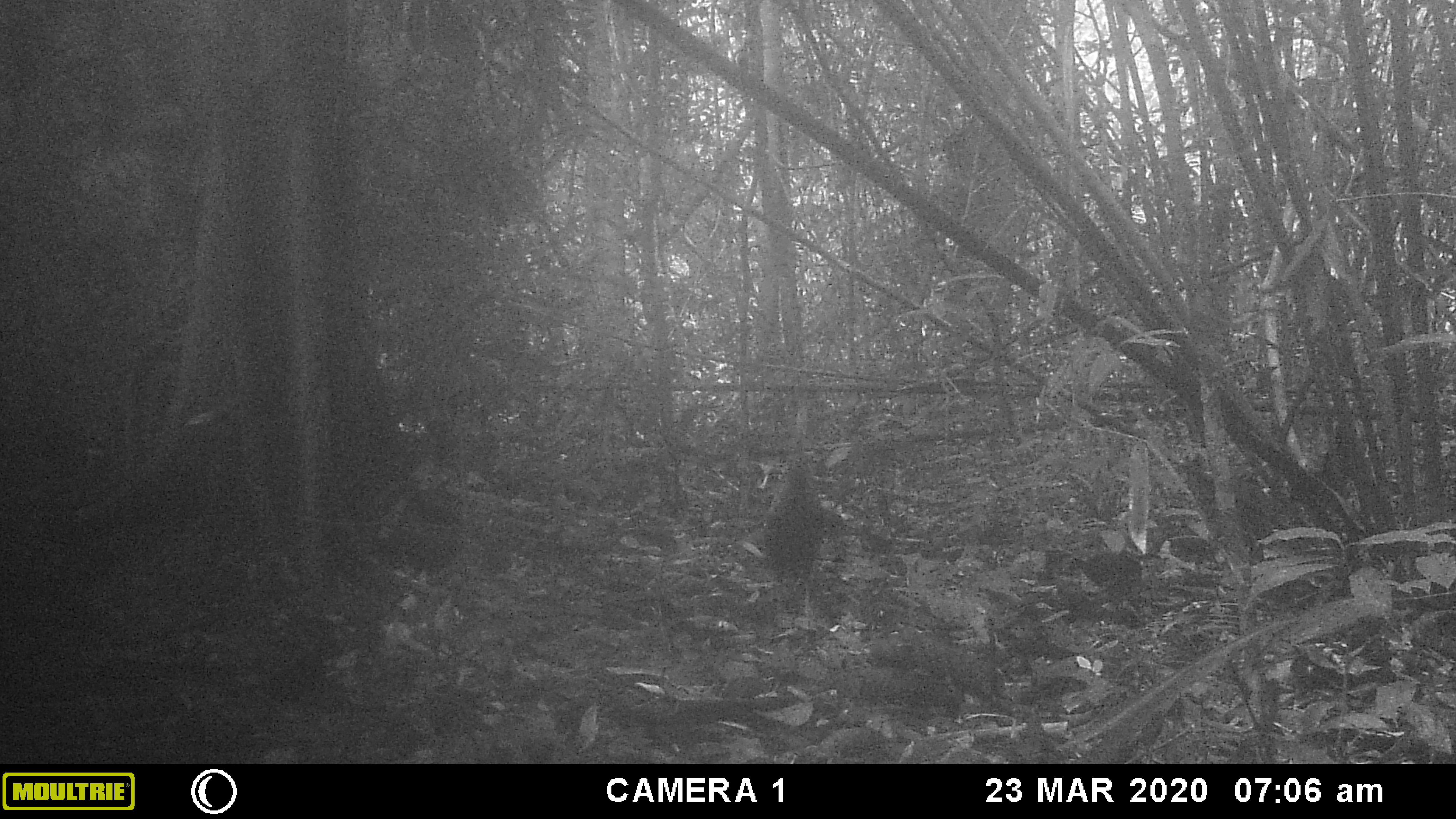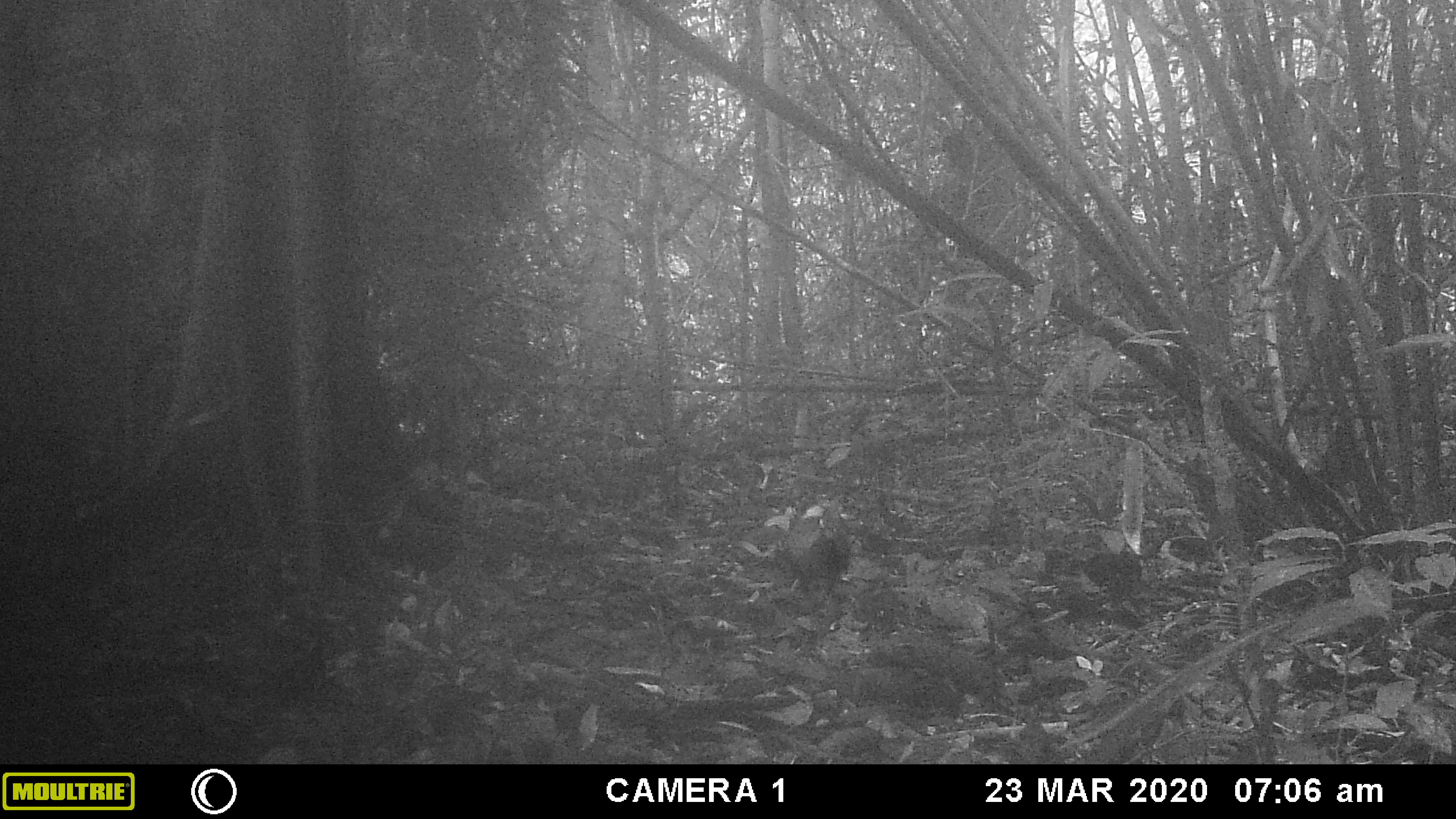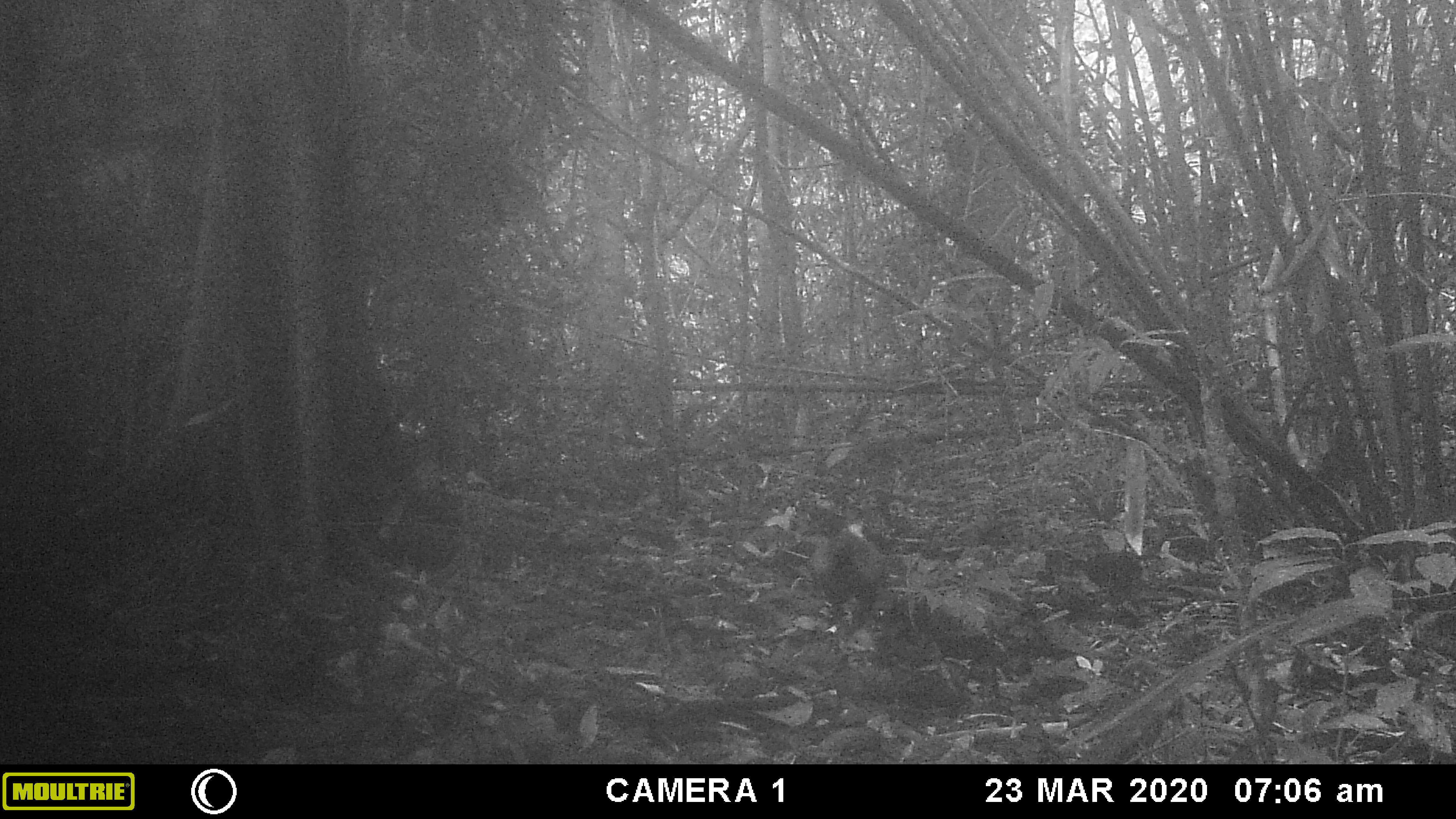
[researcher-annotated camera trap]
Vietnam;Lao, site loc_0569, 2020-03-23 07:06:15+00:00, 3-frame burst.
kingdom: Animalia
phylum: Chordata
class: Aves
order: Galliformes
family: Phasianidae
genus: Gallus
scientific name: Gallus gallus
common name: red junglefowl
Red junglefowl (Gallus gallus). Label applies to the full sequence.